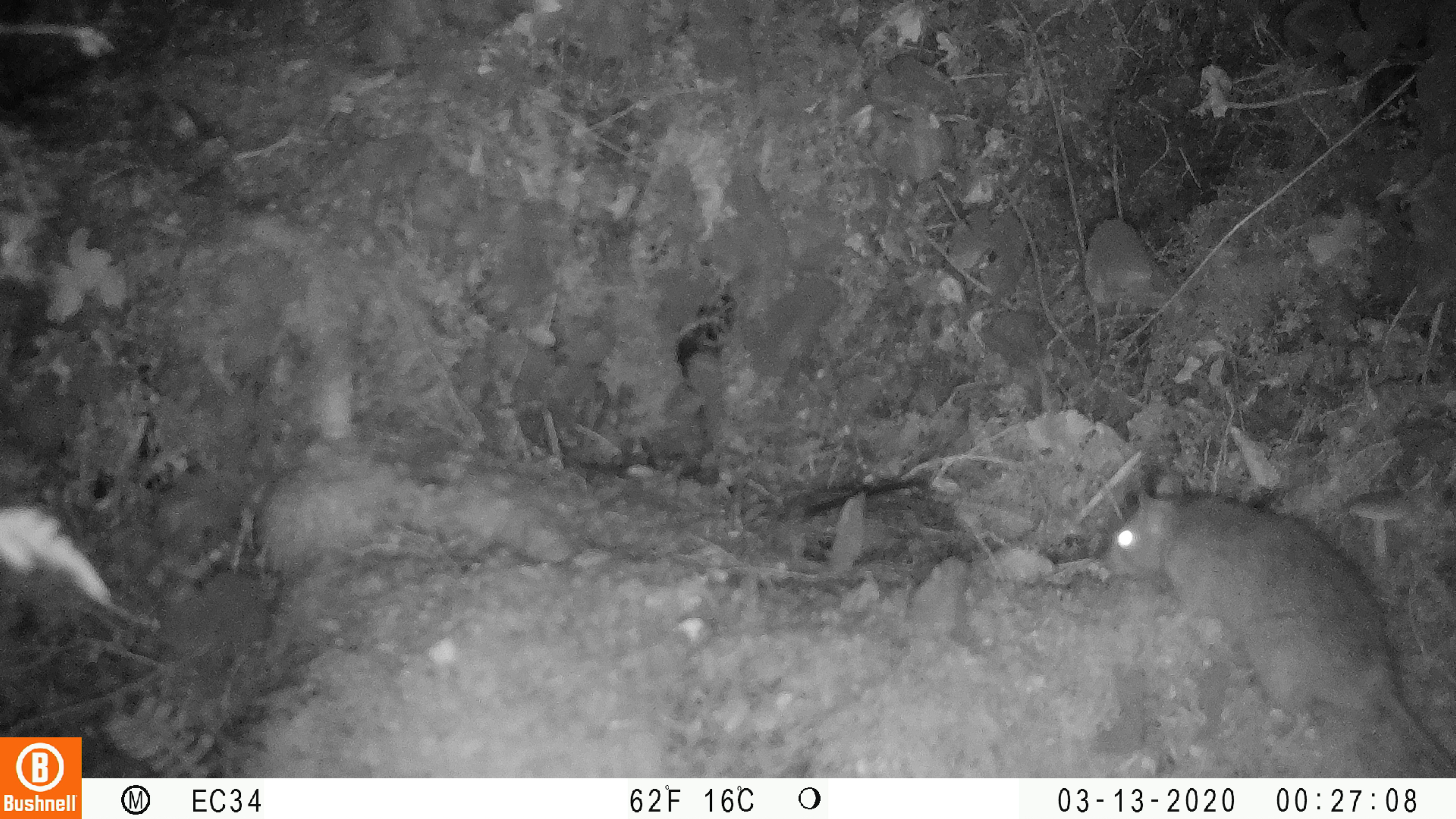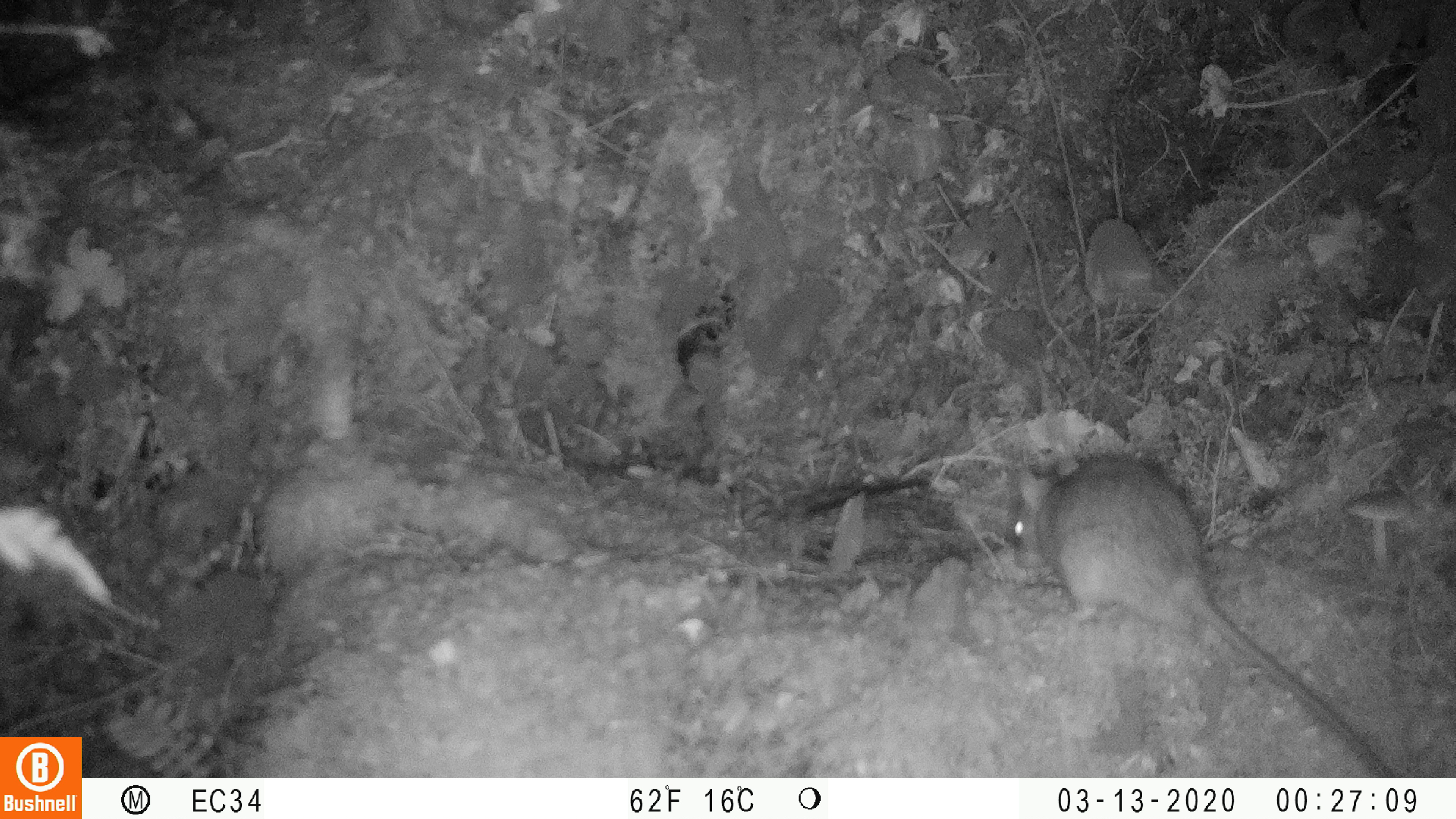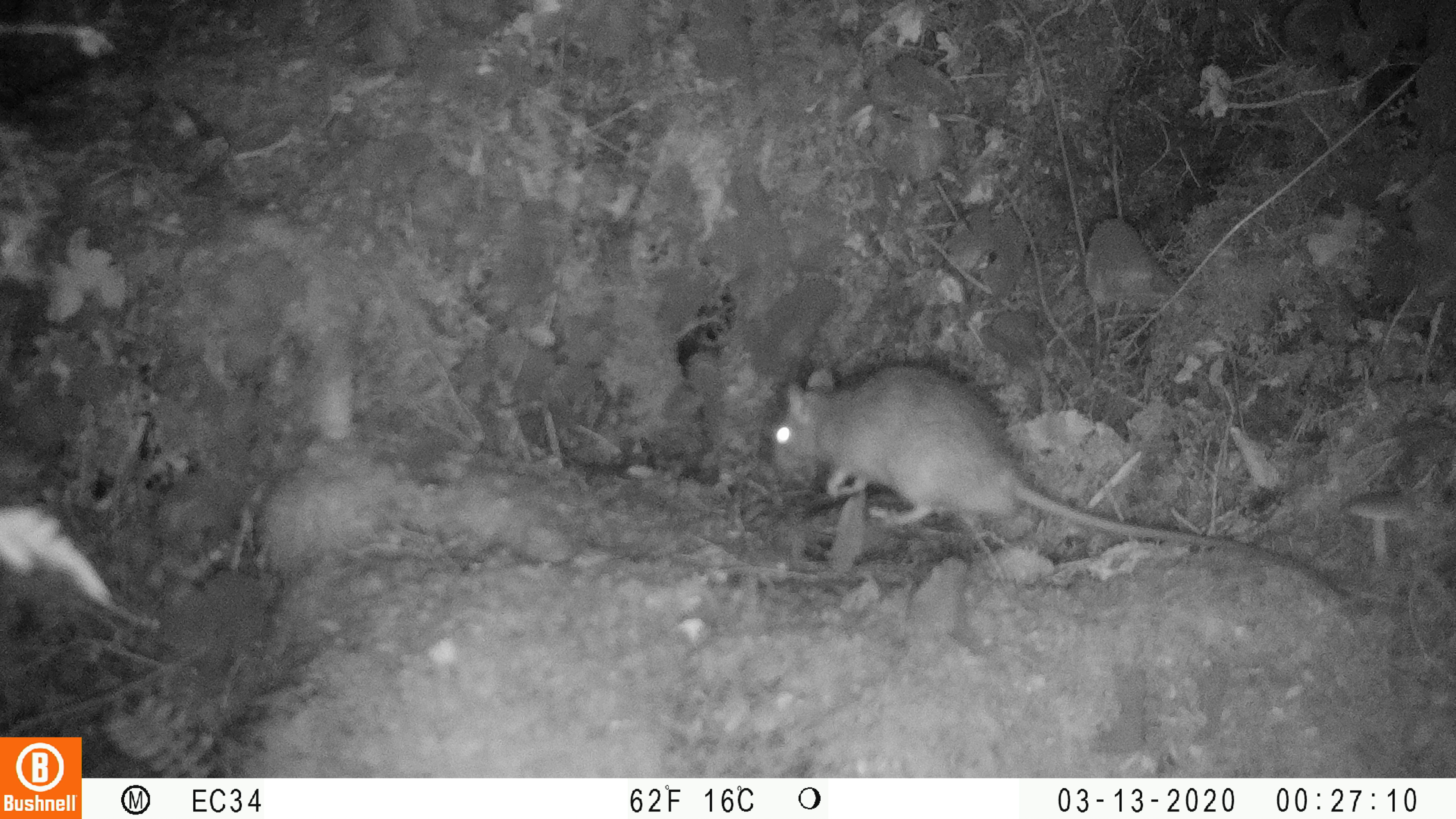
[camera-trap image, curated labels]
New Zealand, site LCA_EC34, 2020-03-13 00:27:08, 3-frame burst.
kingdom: Animalia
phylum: Chordata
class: Mammalia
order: Rodentia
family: Muridae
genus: Rattus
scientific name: Rattus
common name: rat